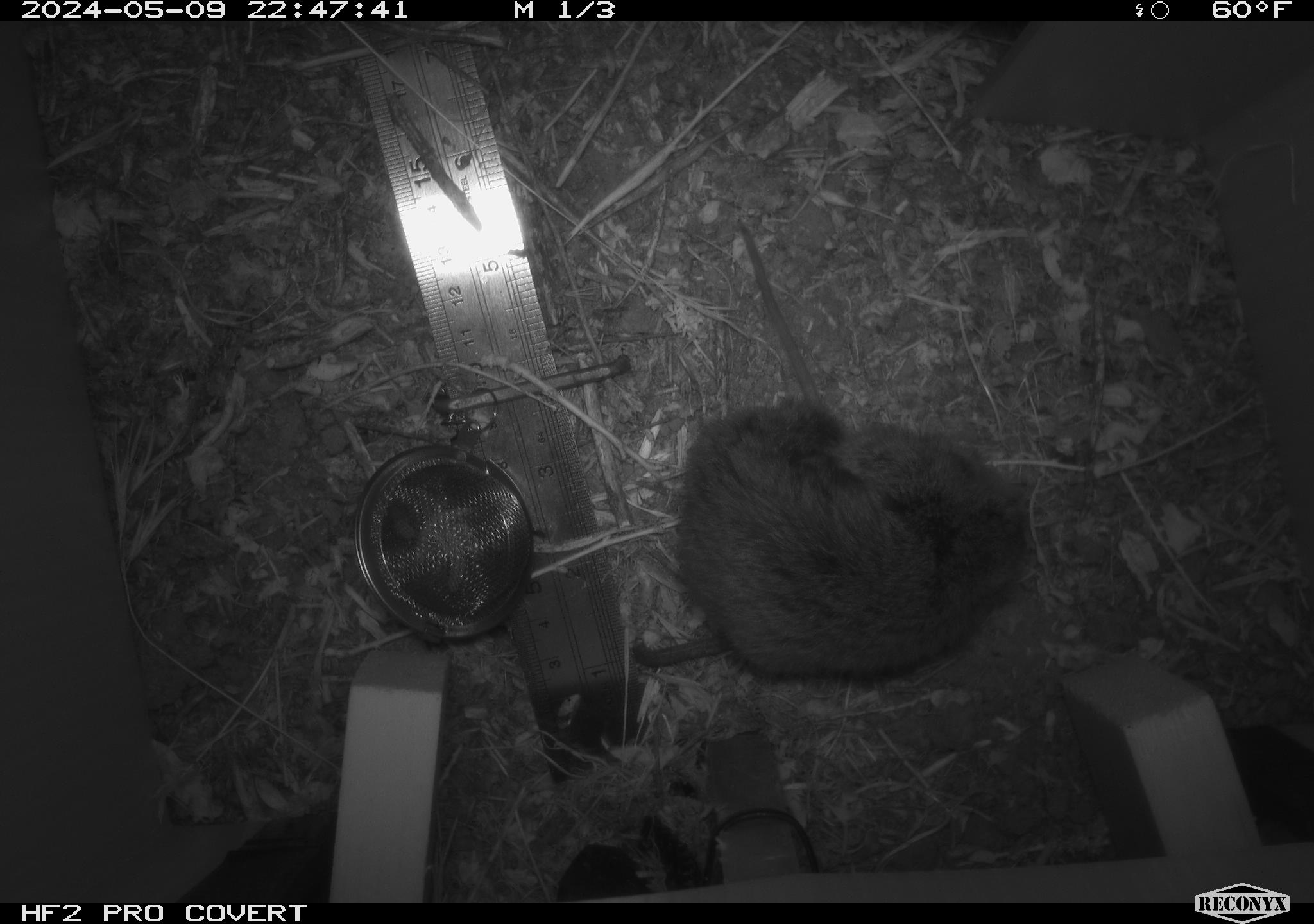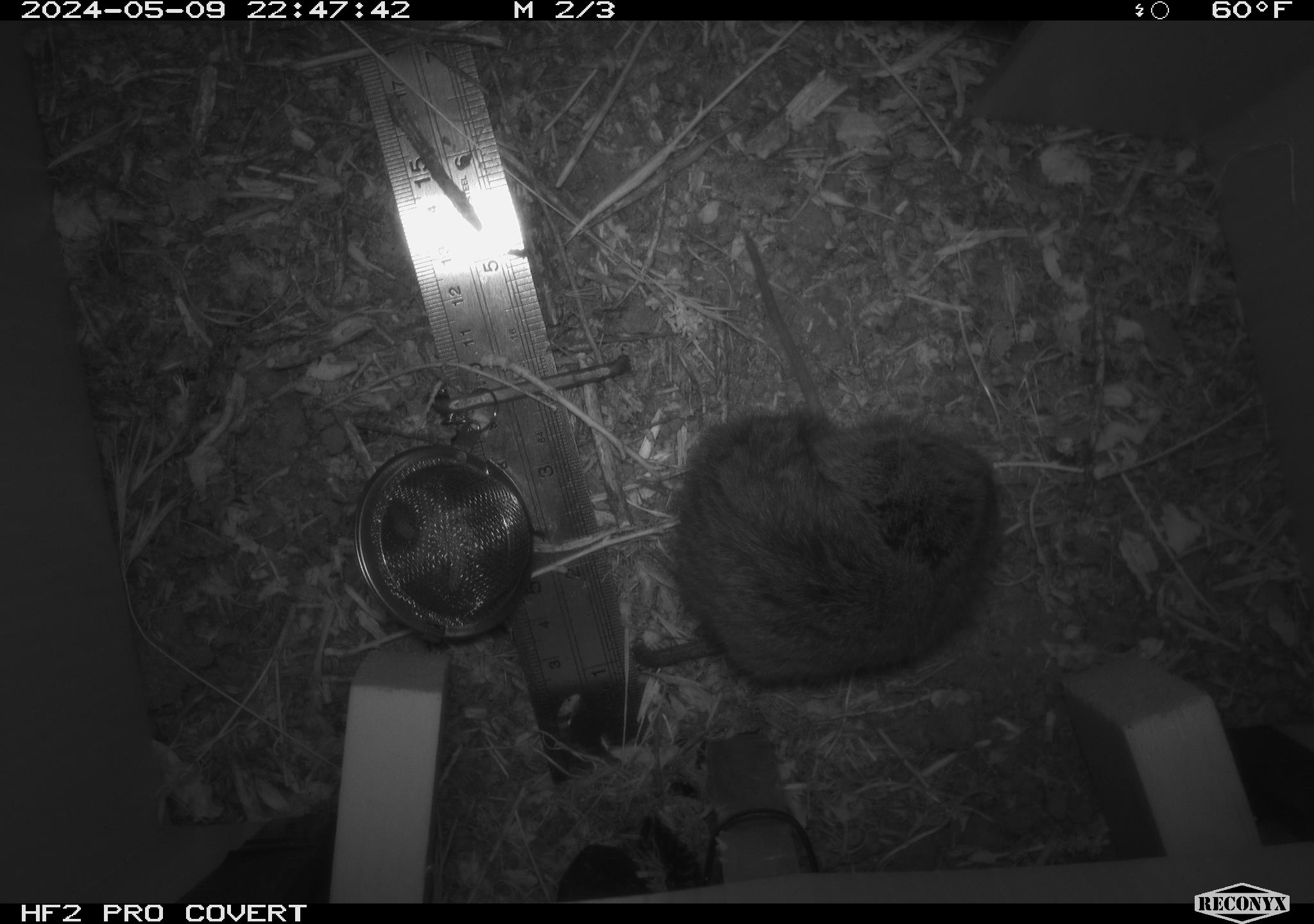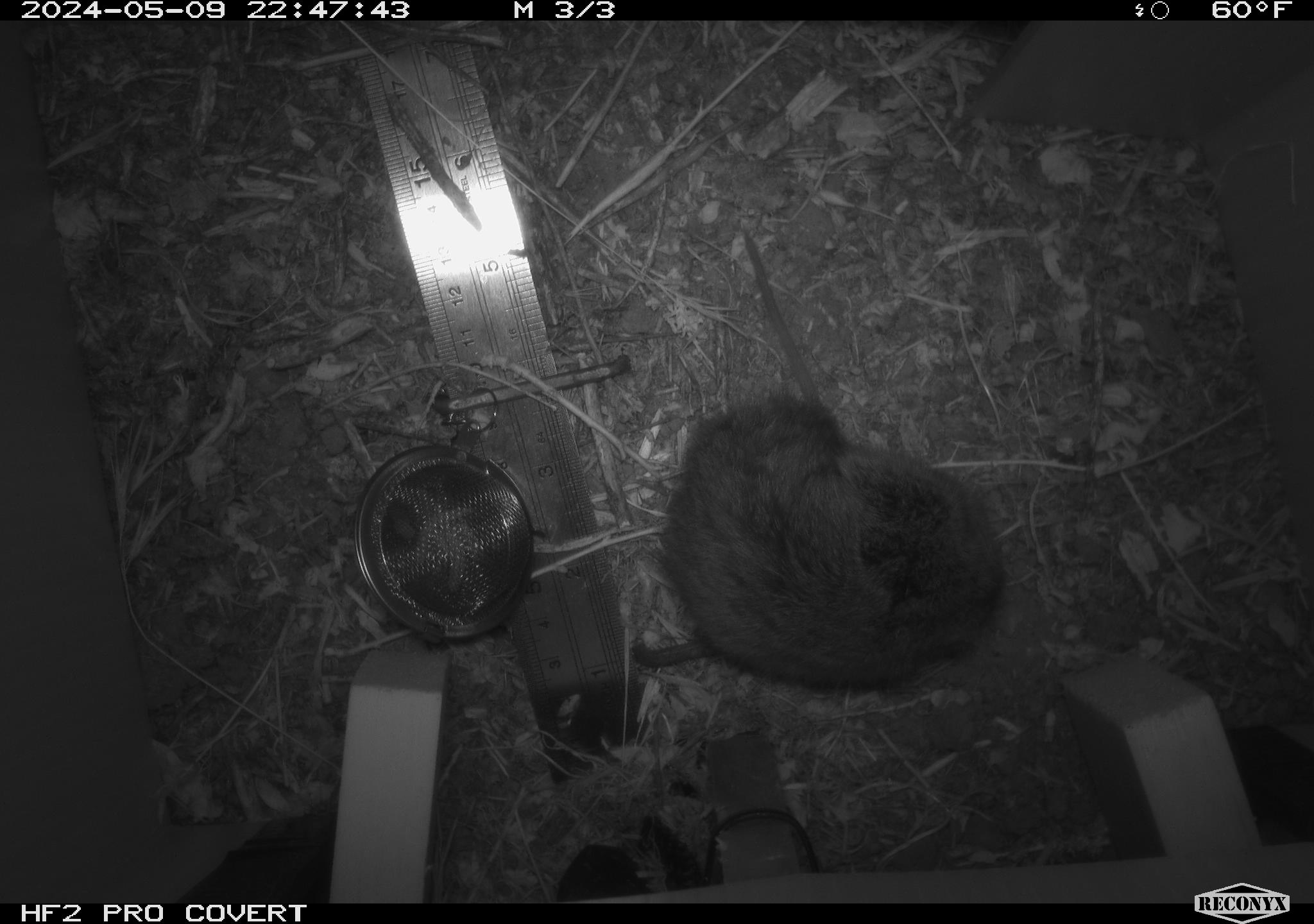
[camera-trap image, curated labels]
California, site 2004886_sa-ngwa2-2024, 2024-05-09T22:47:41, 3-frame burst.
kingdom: Animalia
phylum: Chordata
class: Mammalia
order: Rodentia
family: Cricetidae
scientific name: Arvicolinae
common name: voles, lemmings, and muskrats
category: arvicolinae subfamily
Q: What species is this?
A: Arvicolinae subfamily (voles, lemmings, and muskrats) (Arvicolinae).